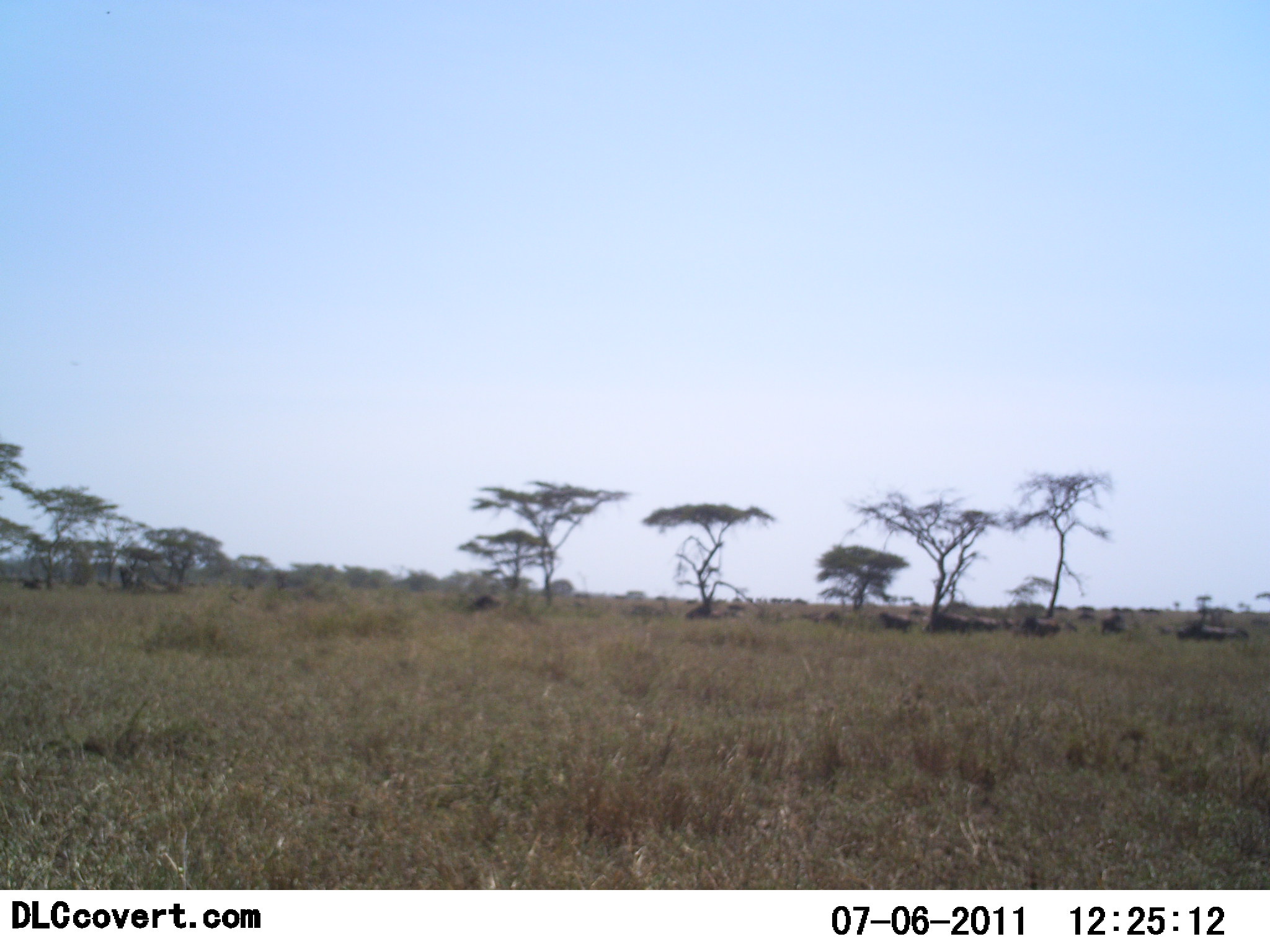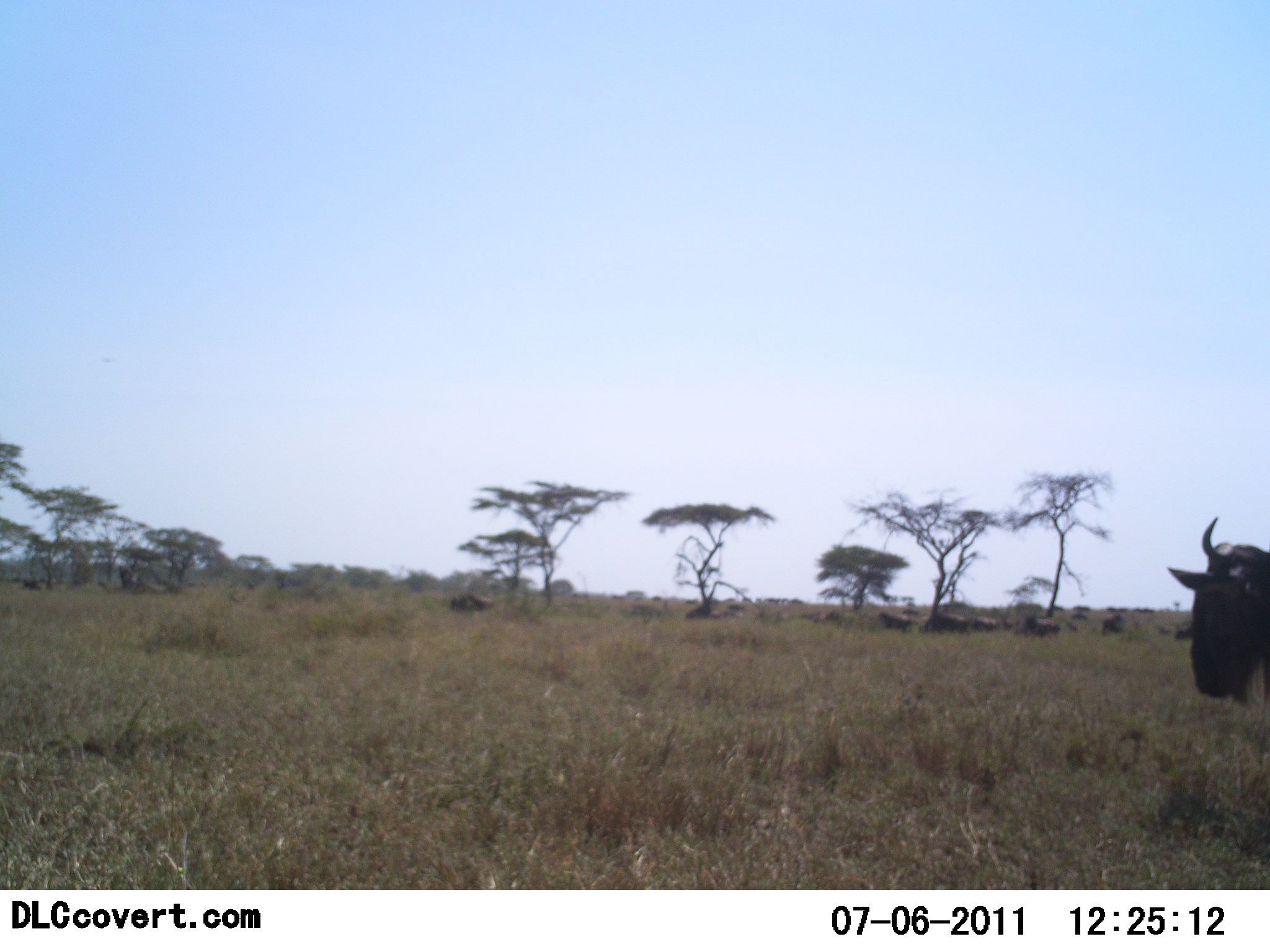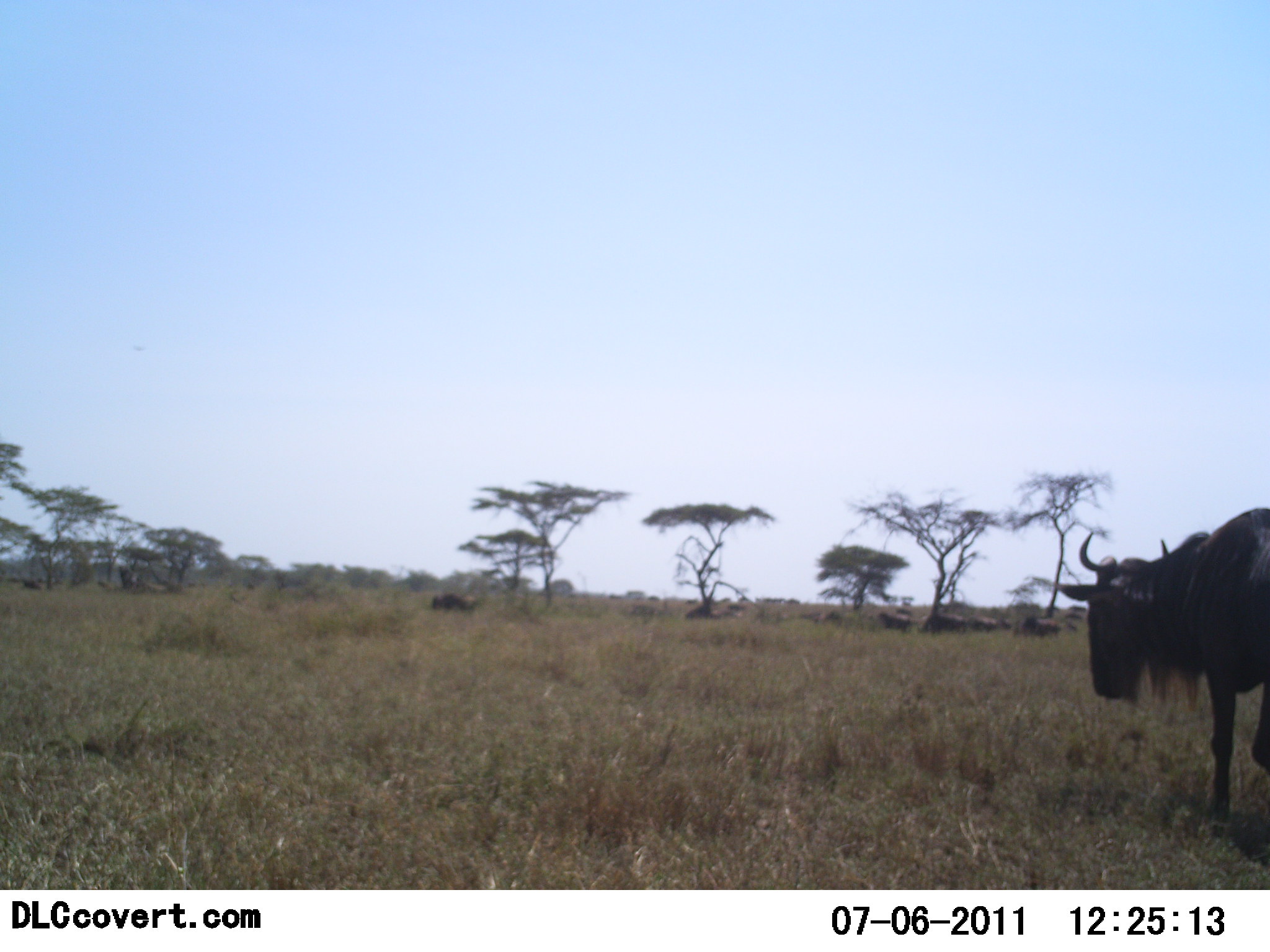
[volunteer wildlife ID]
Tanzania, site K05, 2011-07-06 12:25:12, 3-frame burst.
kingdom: Animalia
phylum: Chordata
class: Mammalia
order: Artiodactyla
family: Bovidae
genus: Connochaetes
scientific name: Connochaetes taurinus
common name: blue wildebeest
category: wildebeest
Wildebeest (blue wildebeest) (Connochaetes taurinus), count 11-50. Behavior (volunteer vote fractions): standing 7%, resting 0%, moving 93%, interacting 0%. Young present (vote fraction): 0%. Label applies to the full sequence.